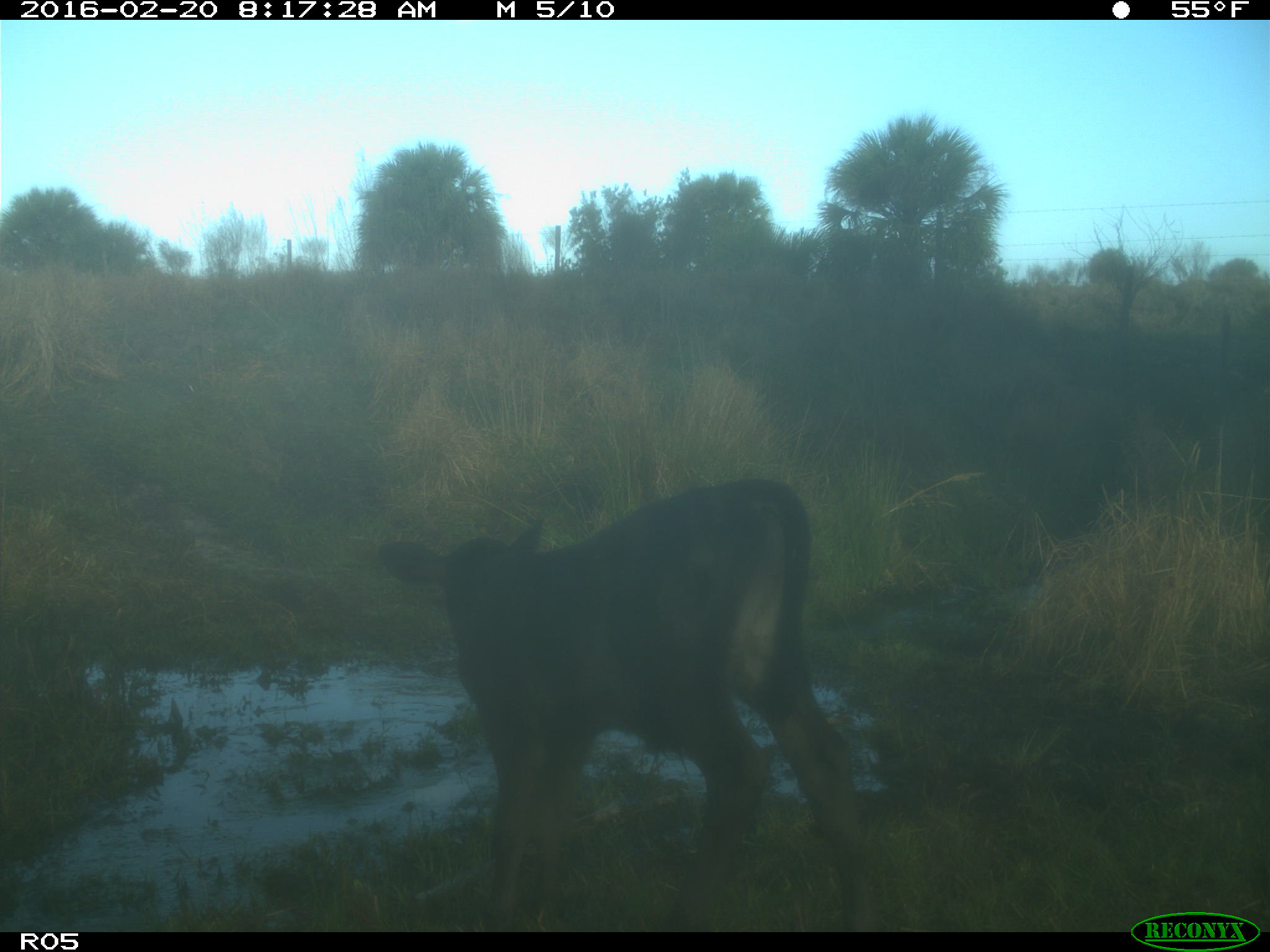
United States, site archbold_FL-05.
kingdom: Animalia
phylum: Chordata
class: Mammalia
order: Artiodactyla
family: Bovidae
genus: Bos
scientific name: Bos taurus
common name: domestic cow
Bos taurus (domestic cow).